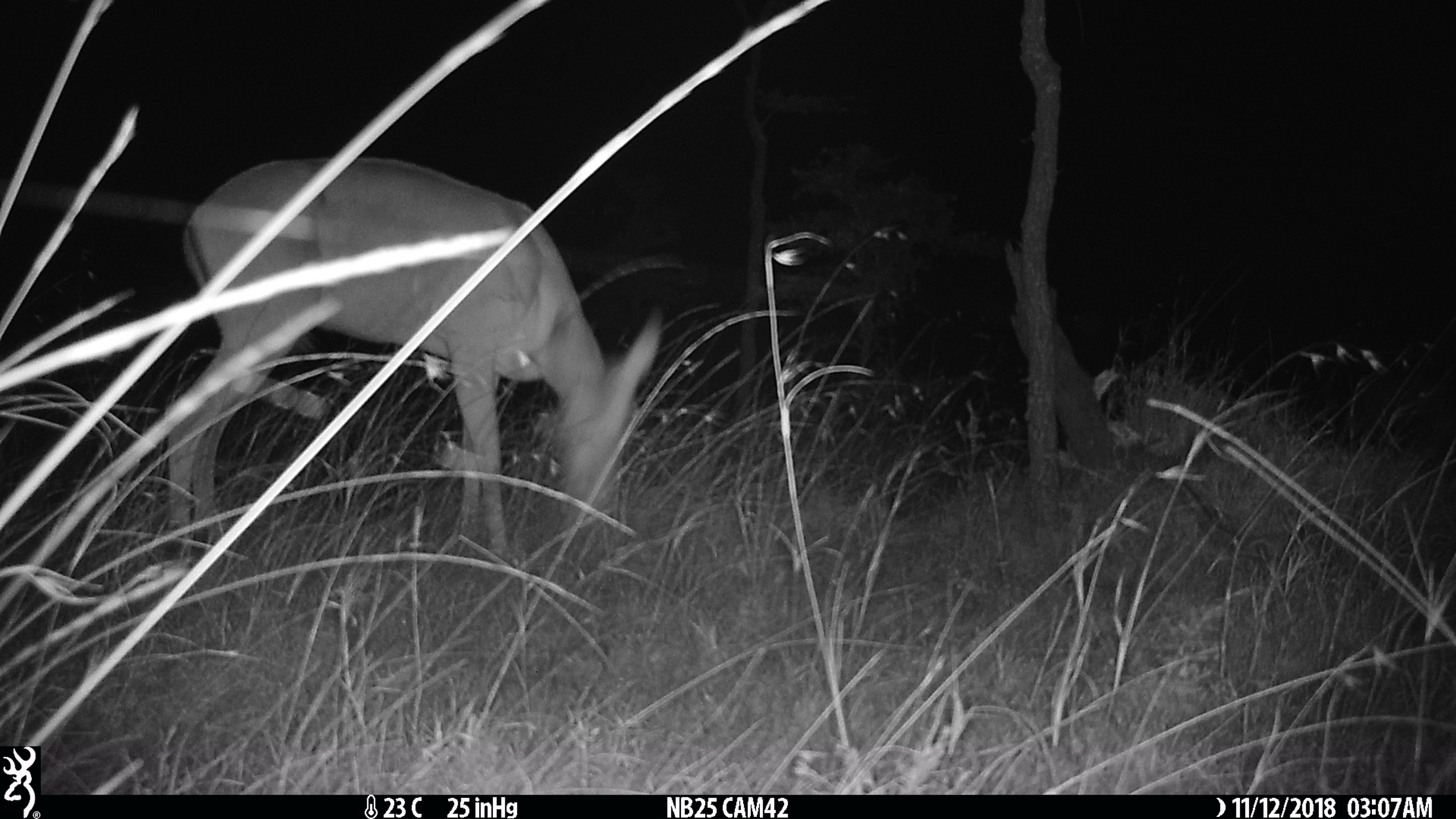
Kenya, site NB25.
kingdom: Animalia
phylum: Chordata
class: Mammalia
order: Artiodactyla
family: Bovidae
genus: Aepyceros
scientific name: Aepyceros melampus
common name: impala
Impala (Aepyceros melampus).